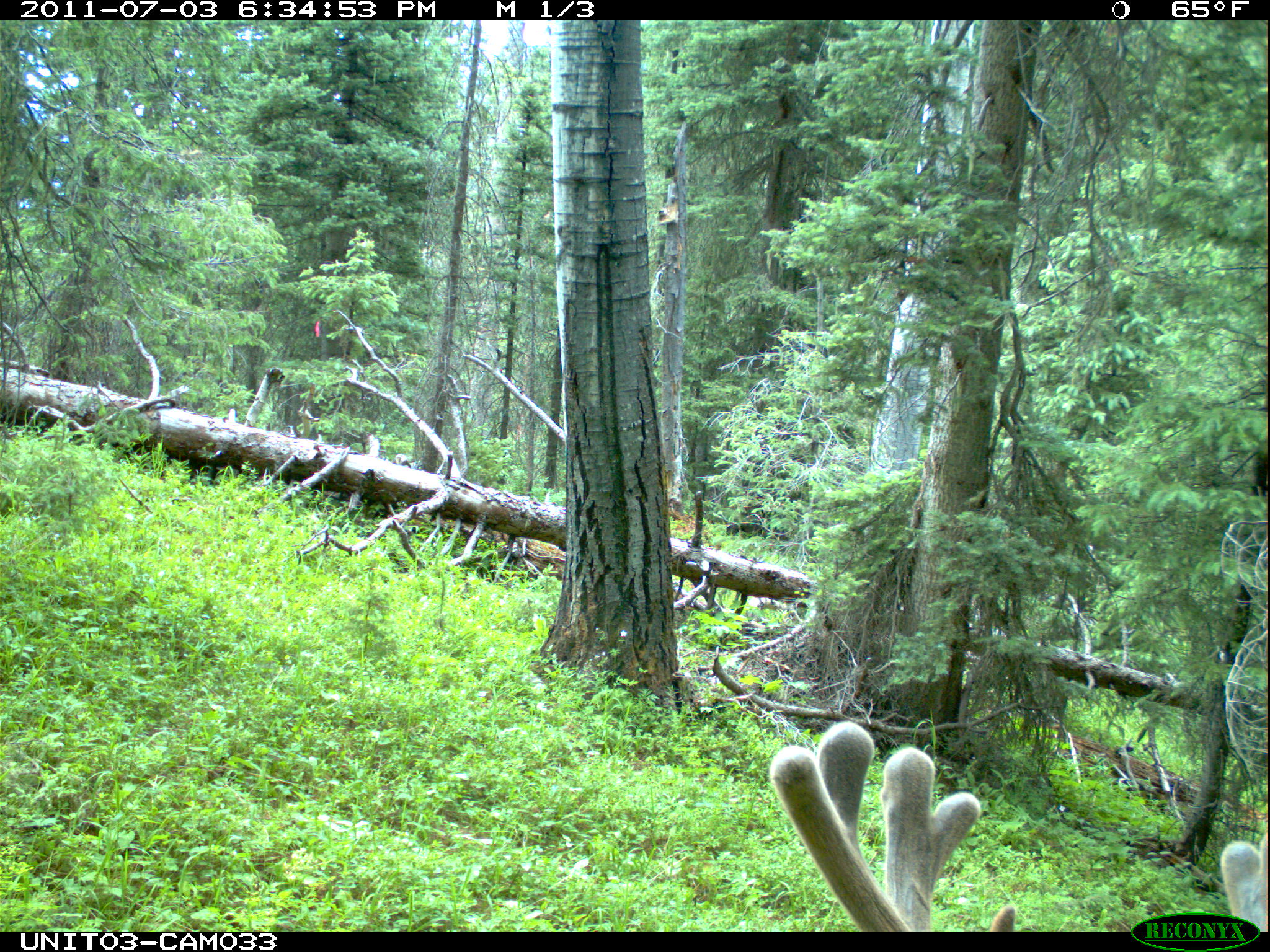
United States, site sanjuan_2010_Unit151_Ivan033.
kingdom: Animalia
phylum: Chordata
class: Mammalia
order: Artiodactyla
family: Cervidae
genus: Odocoileus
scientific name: Odocoileus hemionus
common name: mule deer